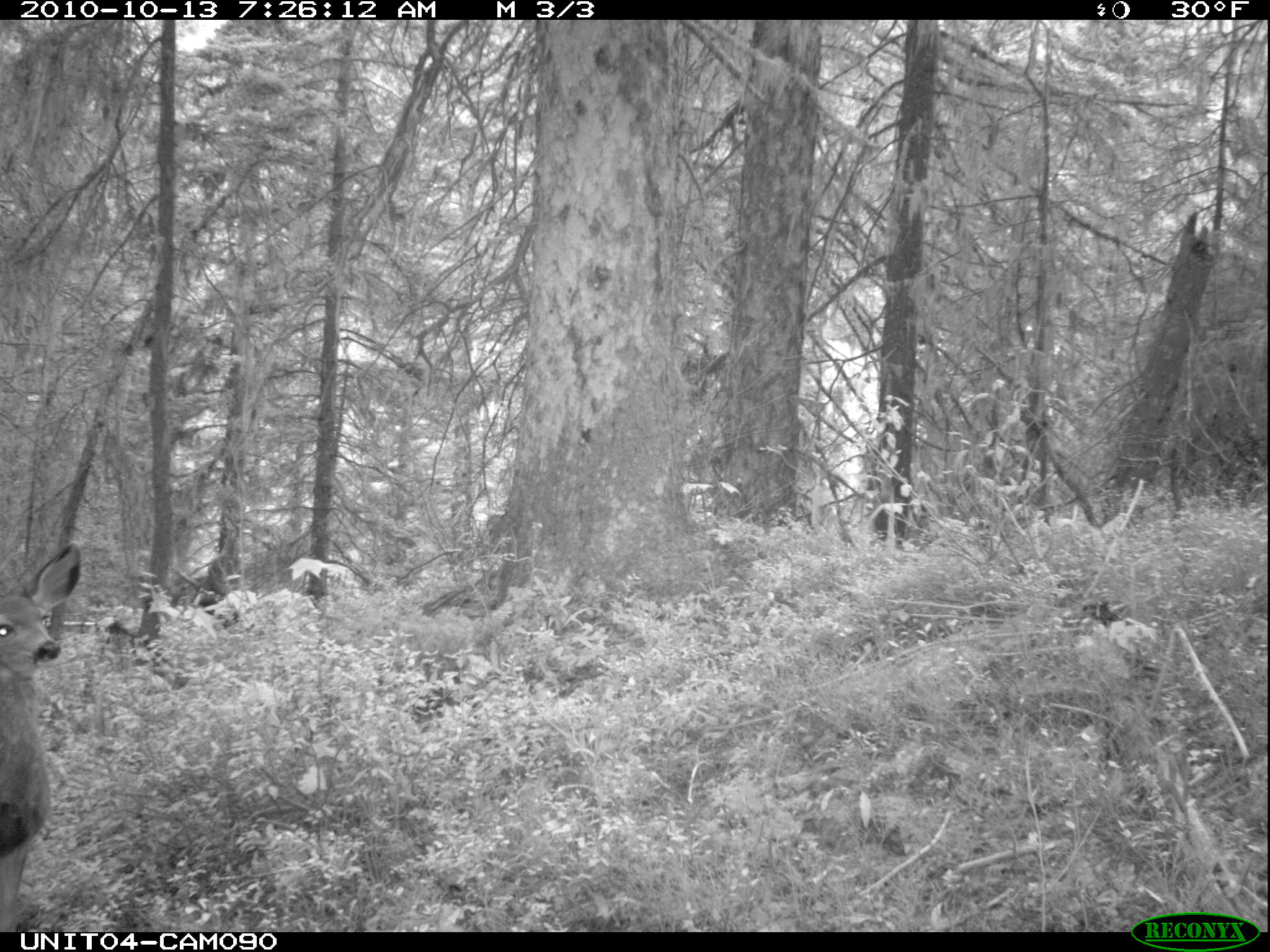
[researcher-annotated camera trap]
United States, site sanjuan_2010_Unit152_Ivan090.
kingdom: Animalia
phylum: Chordata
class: Mammalia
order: Artiodactyla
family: Cervidae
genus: Odocoileus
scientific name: Odocoileus hemionus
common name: mule deer